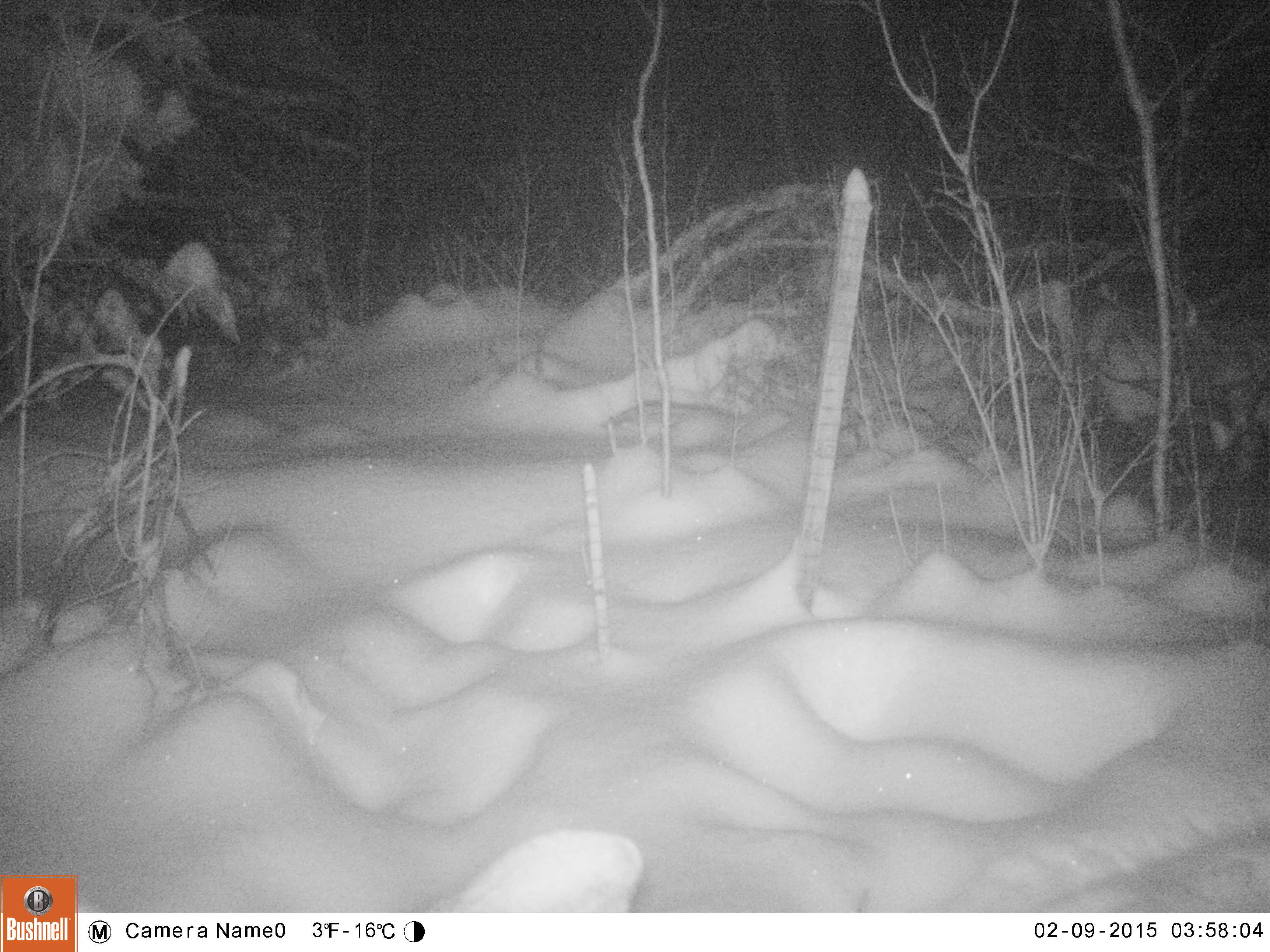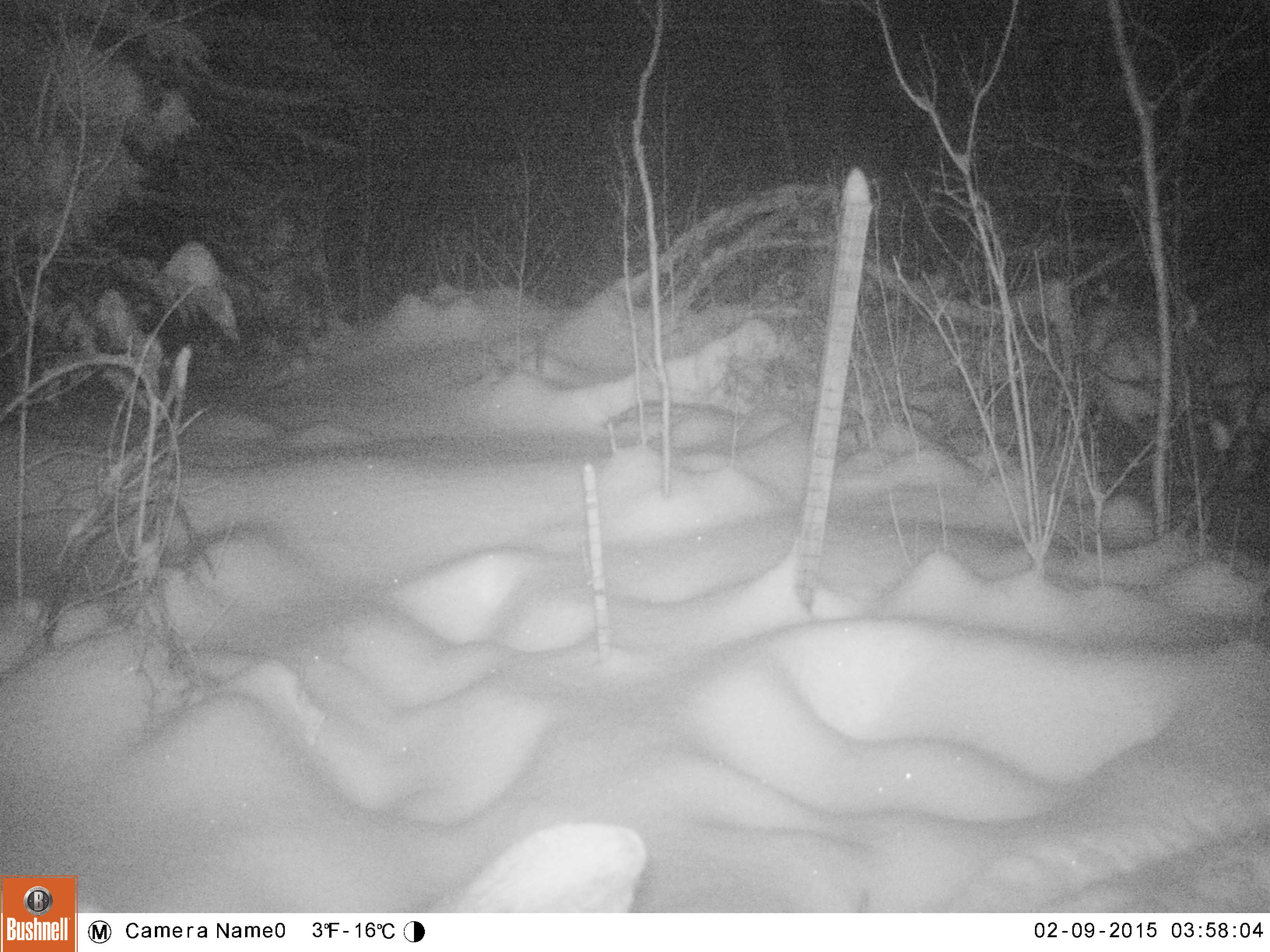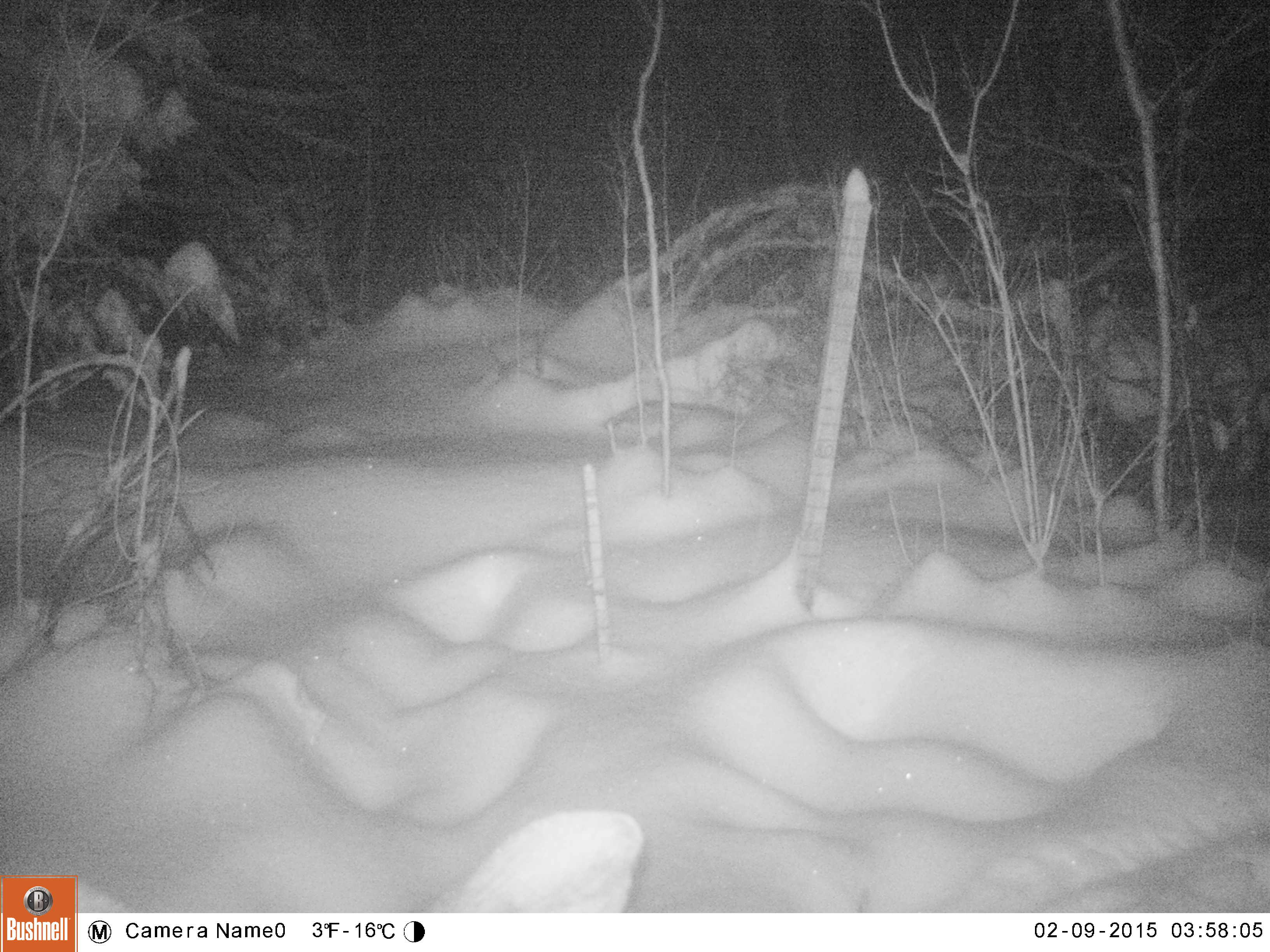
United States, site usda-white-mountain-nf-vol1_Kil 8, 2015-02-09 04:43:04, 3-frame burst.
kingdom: Animalia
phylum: Chordata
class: Mammalia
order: Artiodactyla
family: Cervidae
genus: Alces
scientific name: Alces alces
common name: moose